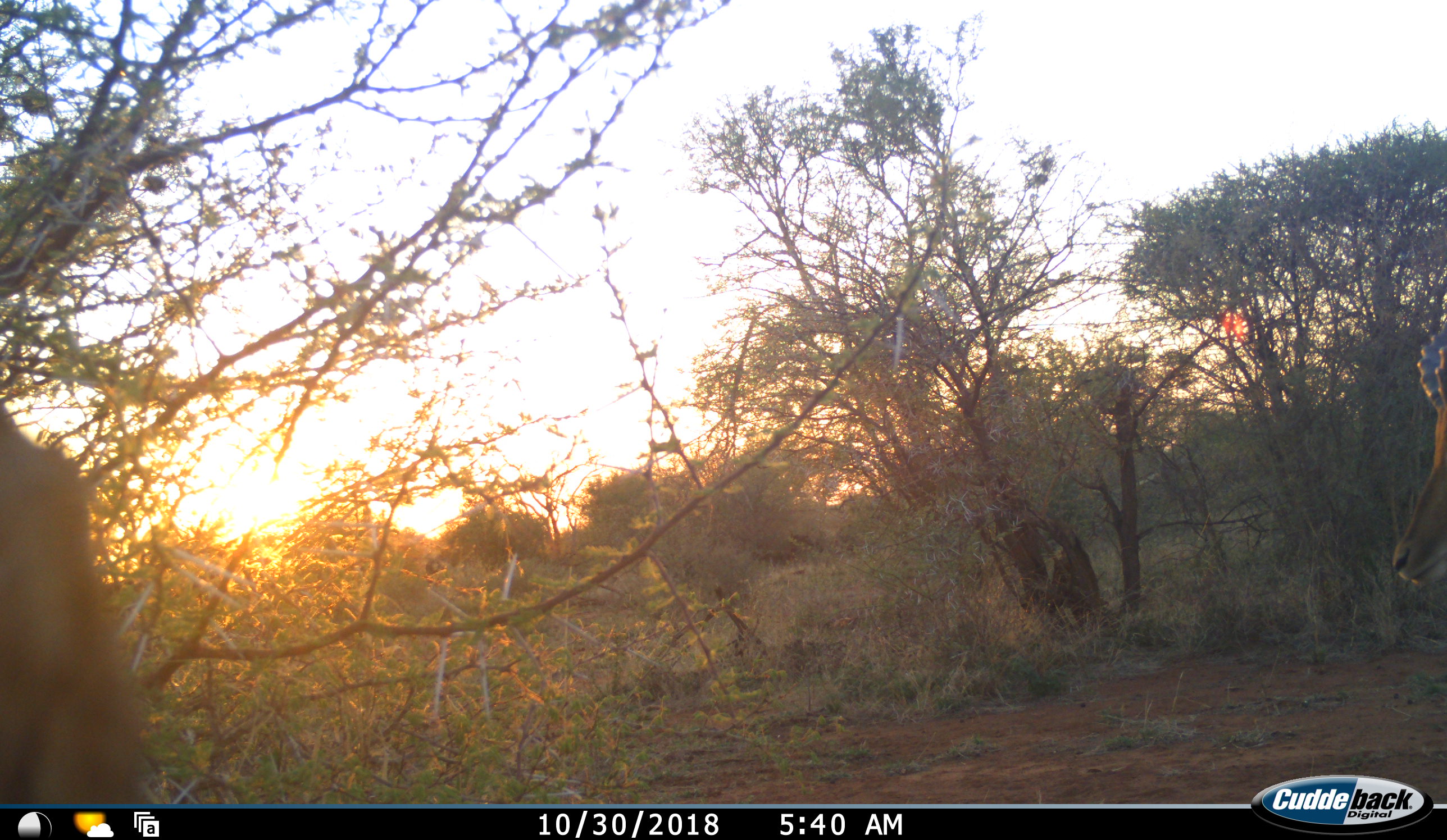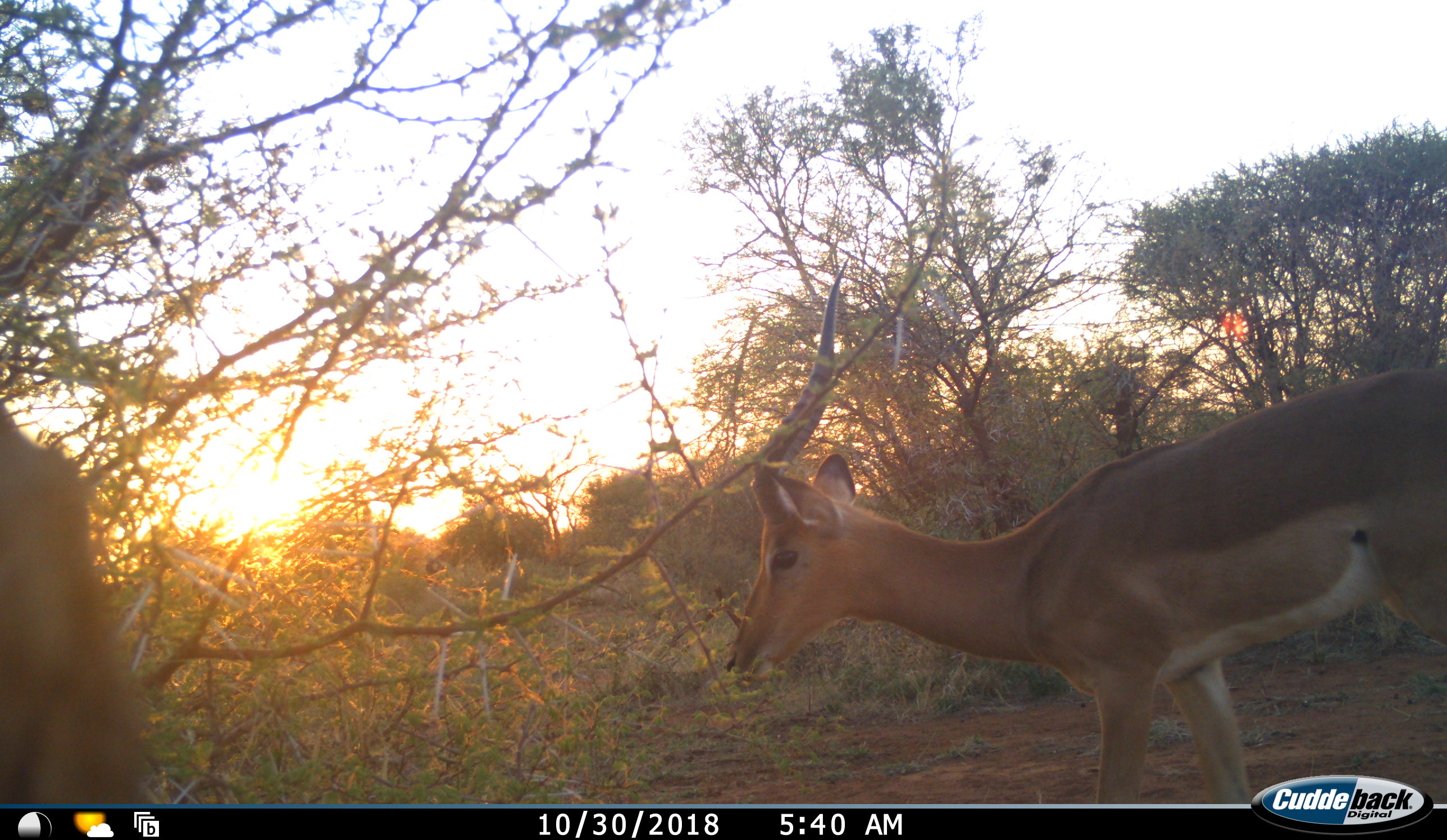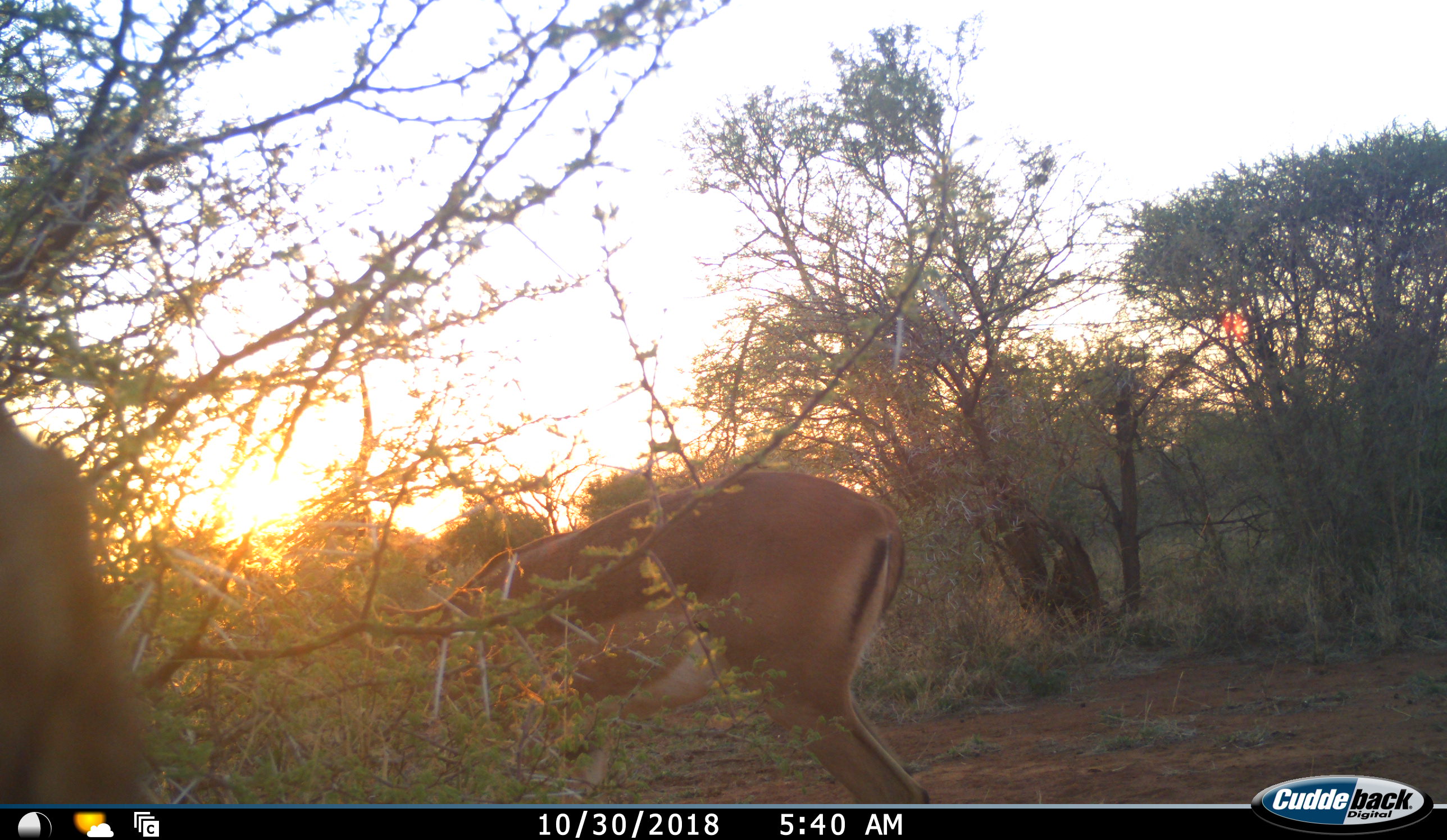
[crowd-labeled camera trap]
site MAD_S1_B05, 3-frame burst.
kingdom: Animalia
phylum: Chordata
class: Mammalia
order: Artiodactyla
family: Bovidae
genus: Aepyceros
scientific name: Aepyceros melampus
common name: impala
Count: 1.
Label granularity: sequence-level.